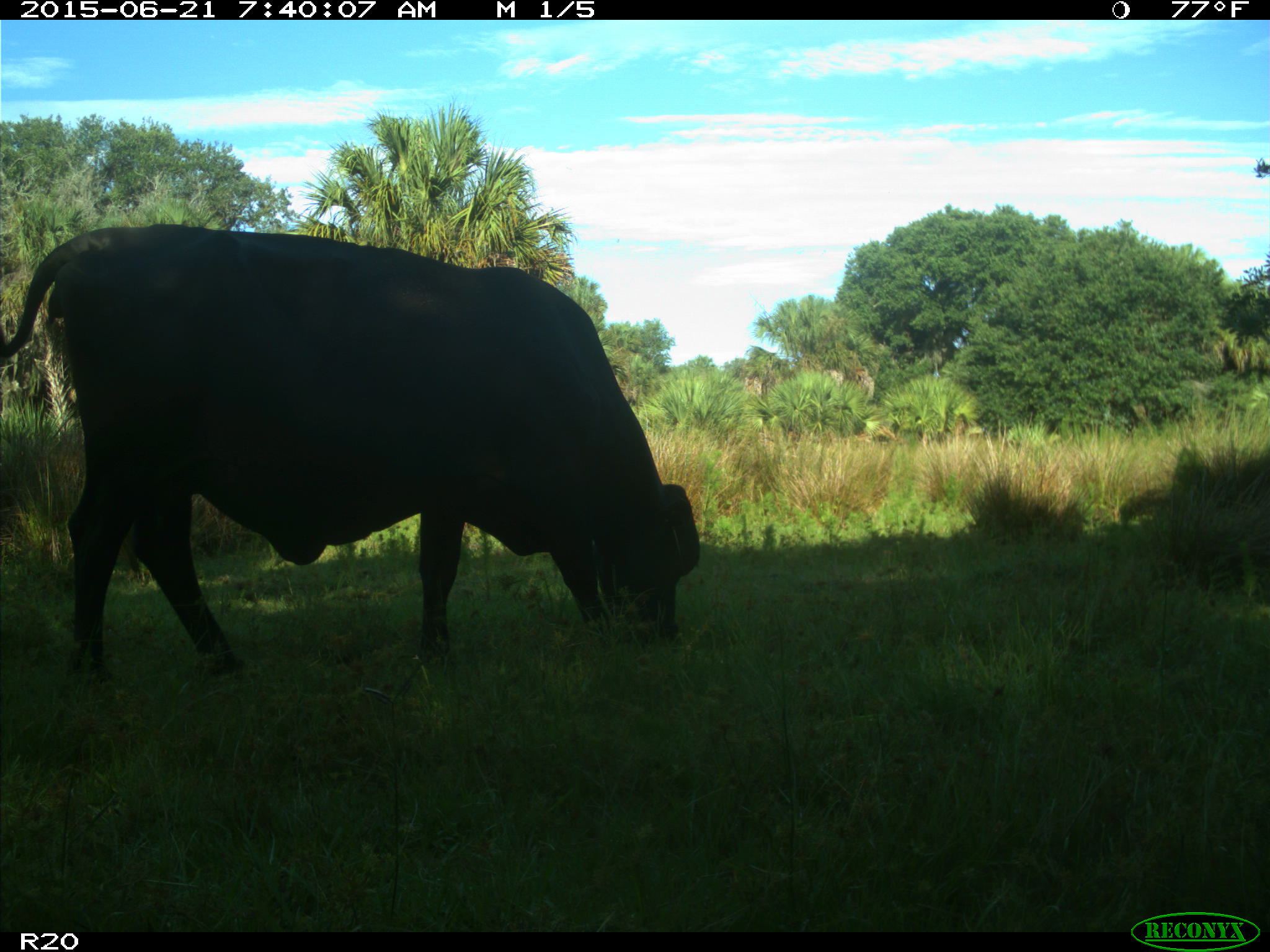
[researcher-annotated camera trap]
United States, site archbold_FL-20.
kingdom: Animalia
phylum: Chordata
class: Mammalia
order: Artiodactyla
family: Bovidae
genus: Bos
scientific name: Bos taurus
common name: domestic cow